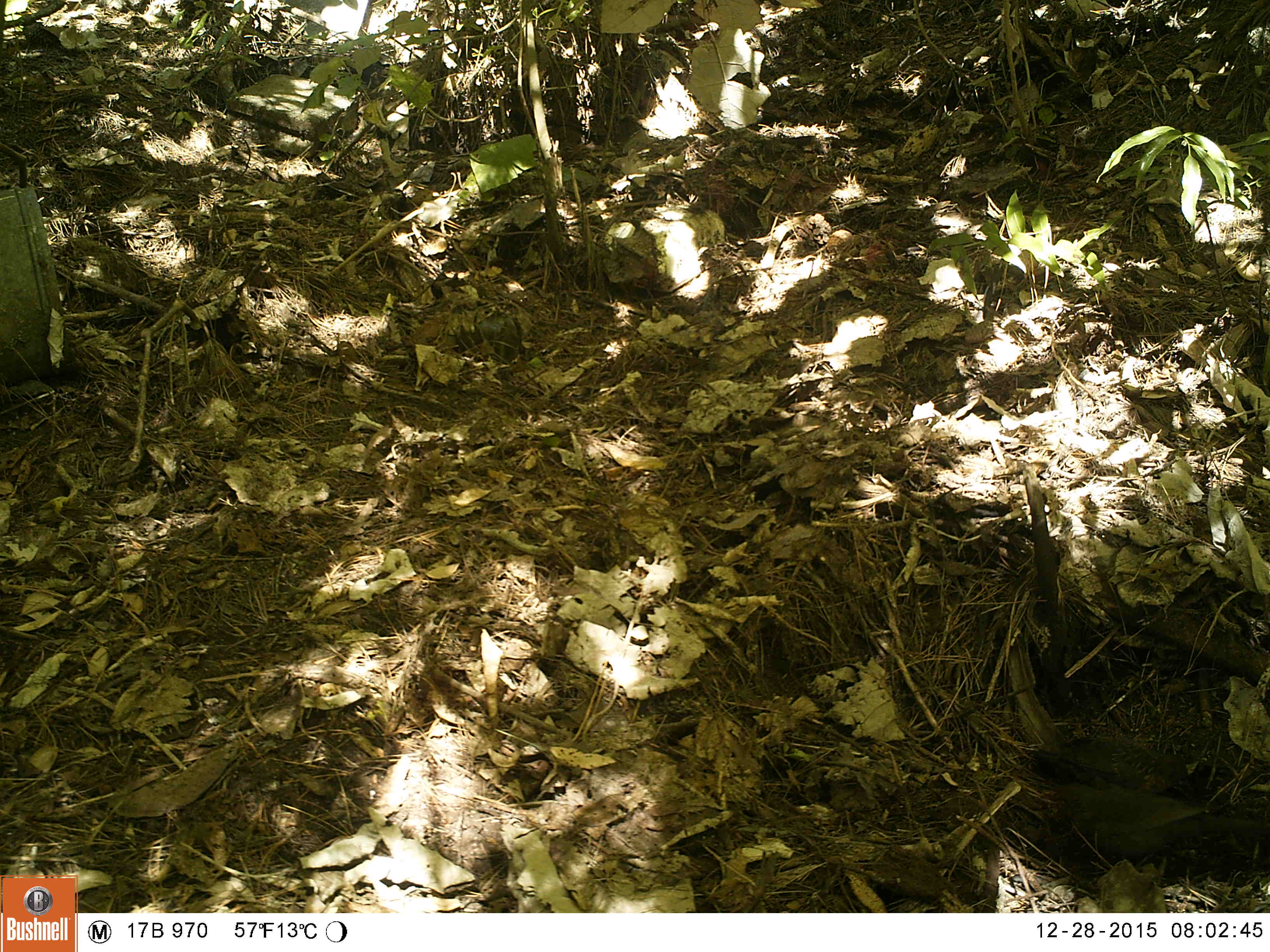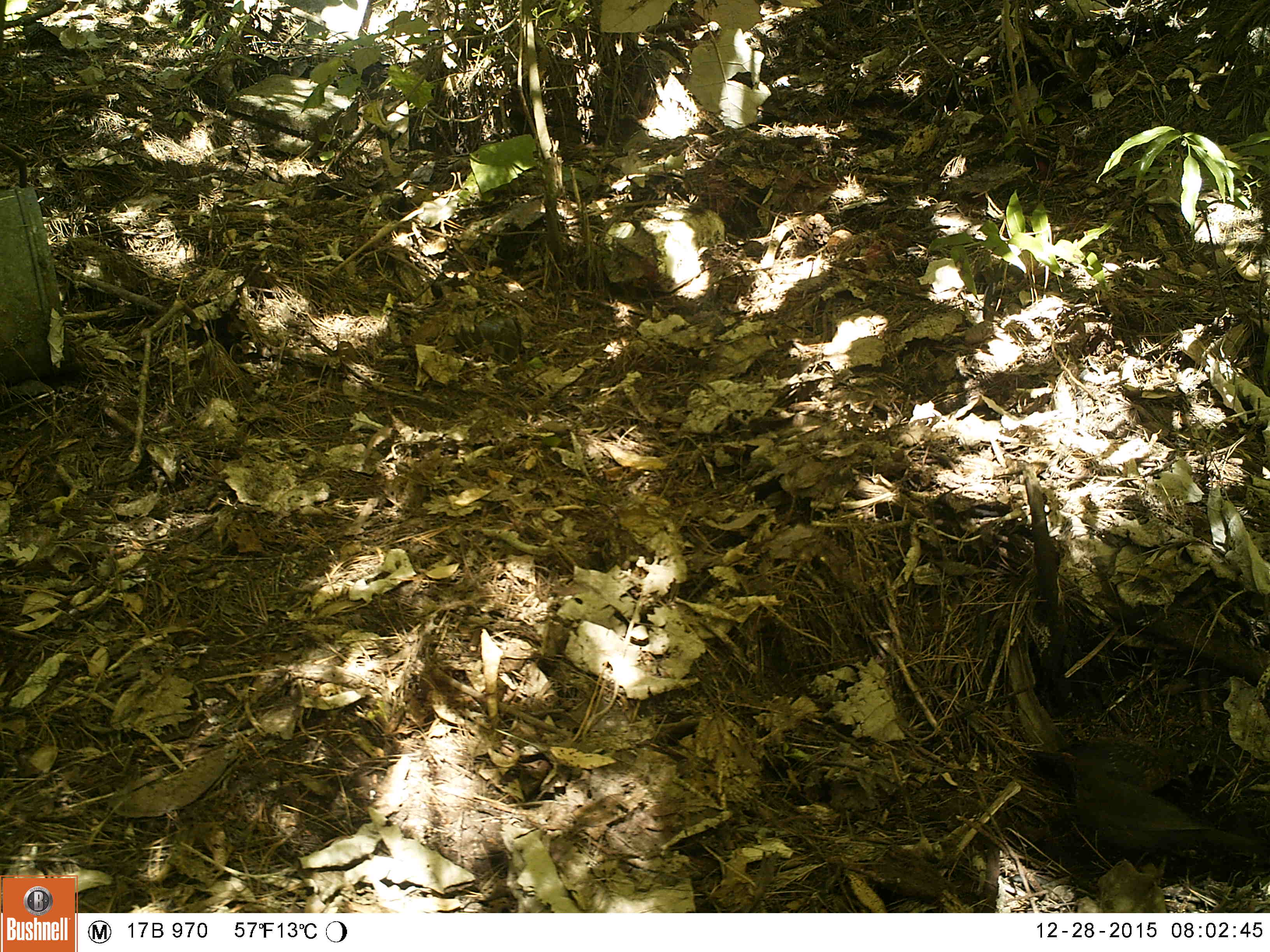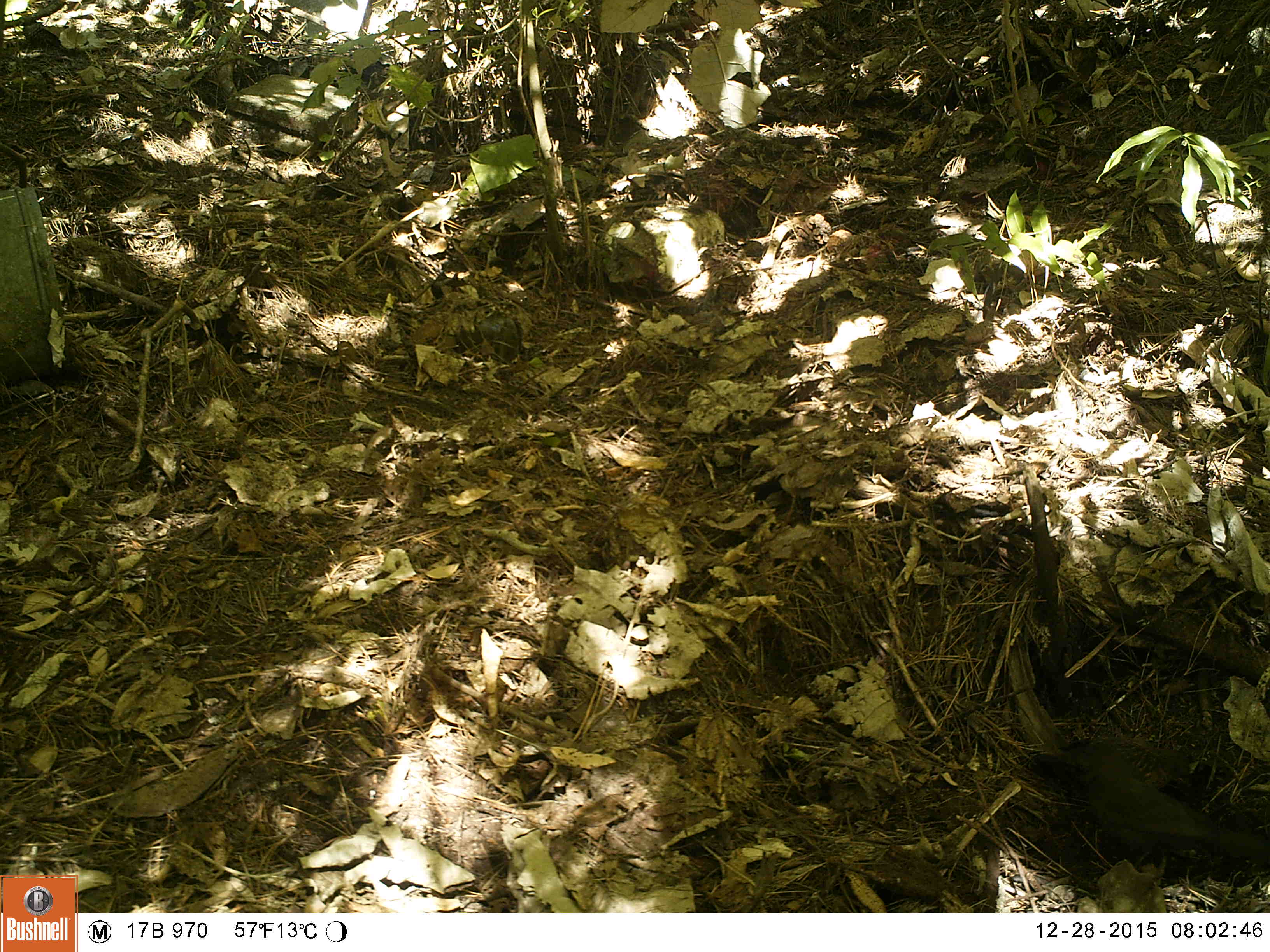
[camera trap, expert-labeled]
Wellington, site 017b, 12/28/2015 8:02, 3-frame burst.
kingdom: Animalia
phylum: Chordata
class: Aves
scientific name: Aves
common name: bird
Bird (Aves).